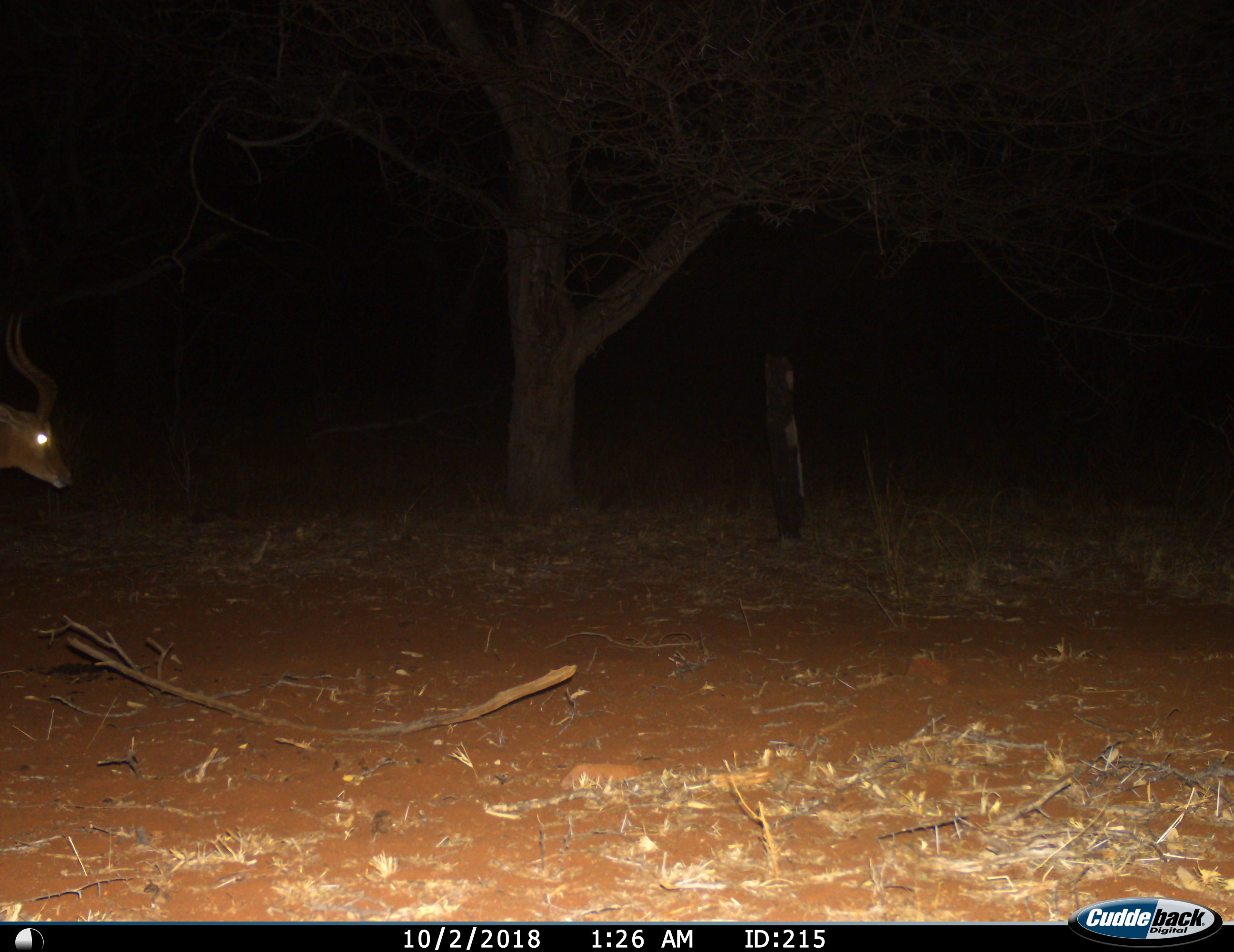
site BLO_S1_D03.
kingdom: Animalia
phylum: Chordata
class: Mammalia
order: Artiodactyla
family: Bovidae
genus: Aepyceros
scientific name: Aepyceros melampus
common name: impala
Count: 1.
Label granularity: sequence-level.